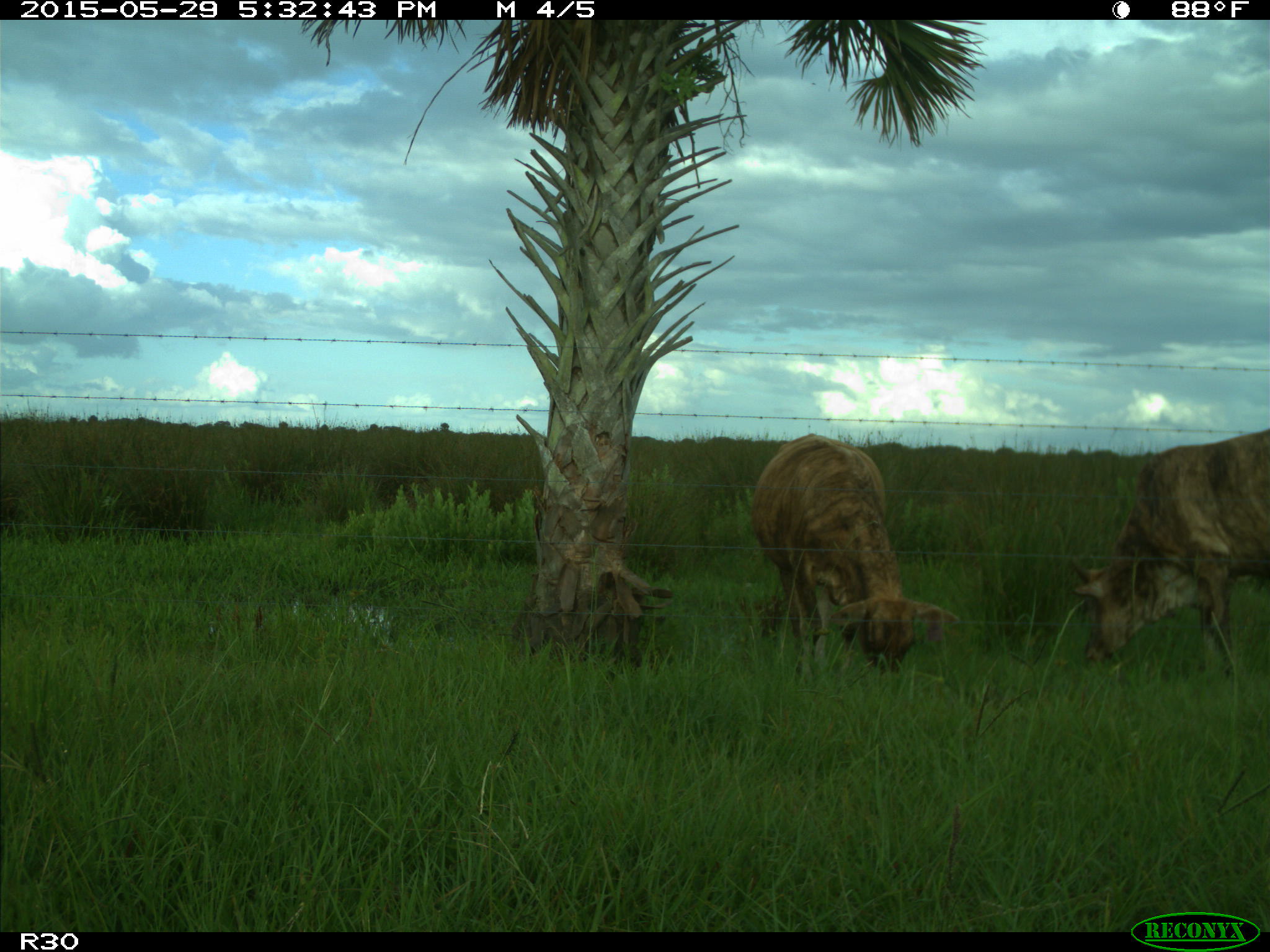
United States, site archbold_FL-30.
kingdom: Animalia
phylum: Chordata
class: Mammalia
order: Artiodactyla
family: Bovidae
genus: Bos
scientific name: Bos taurus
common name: domestic cow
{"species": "Bos taurus (domestic cow)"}